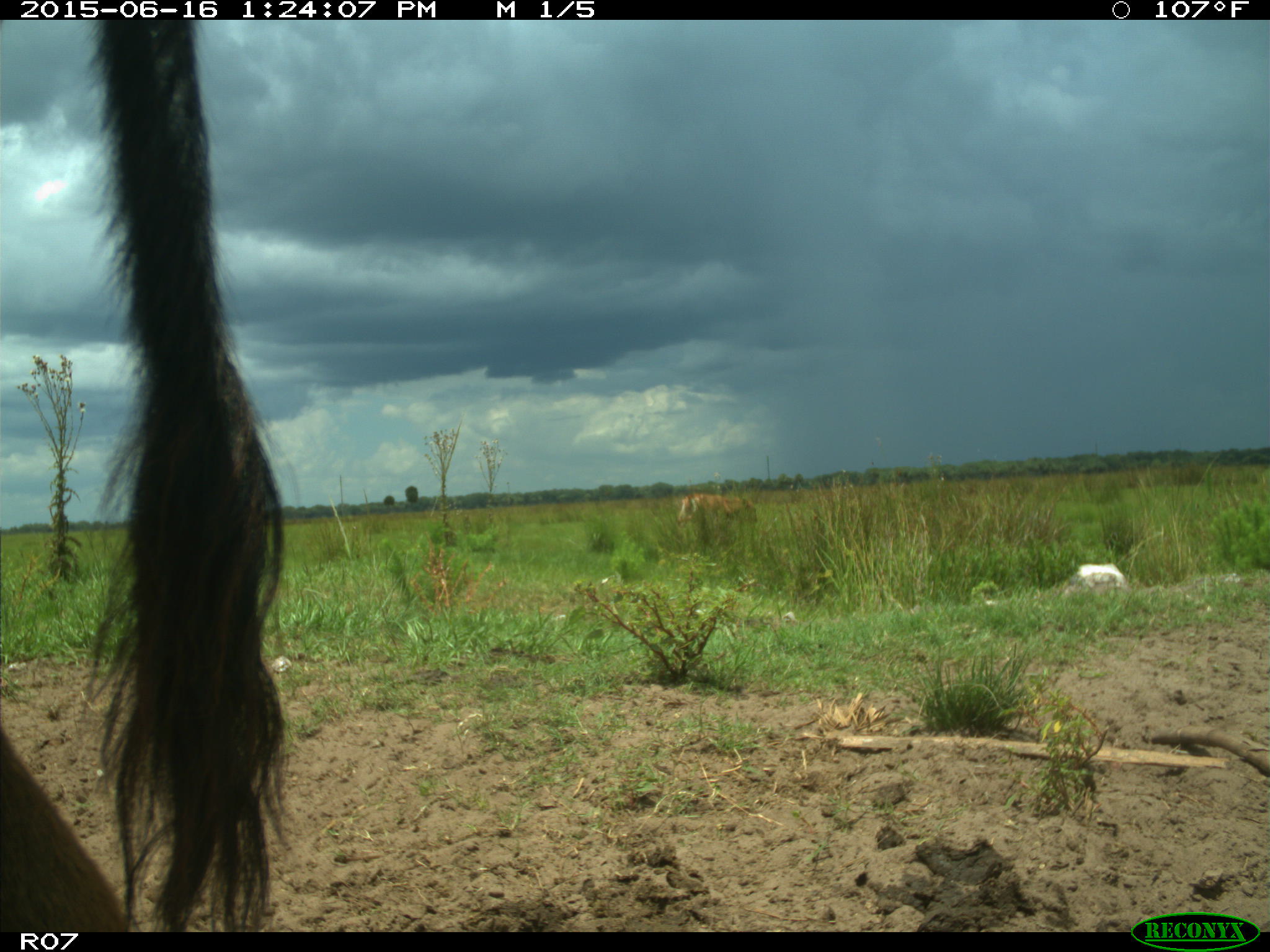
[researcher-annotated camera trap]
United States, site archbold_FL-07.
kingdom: Animalia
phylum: Chordata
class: Mammalia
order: Artiodactyla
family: Bovidae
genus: Bos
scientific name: Bos taurus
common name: domestic cow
Bos taurus (domestic cow).